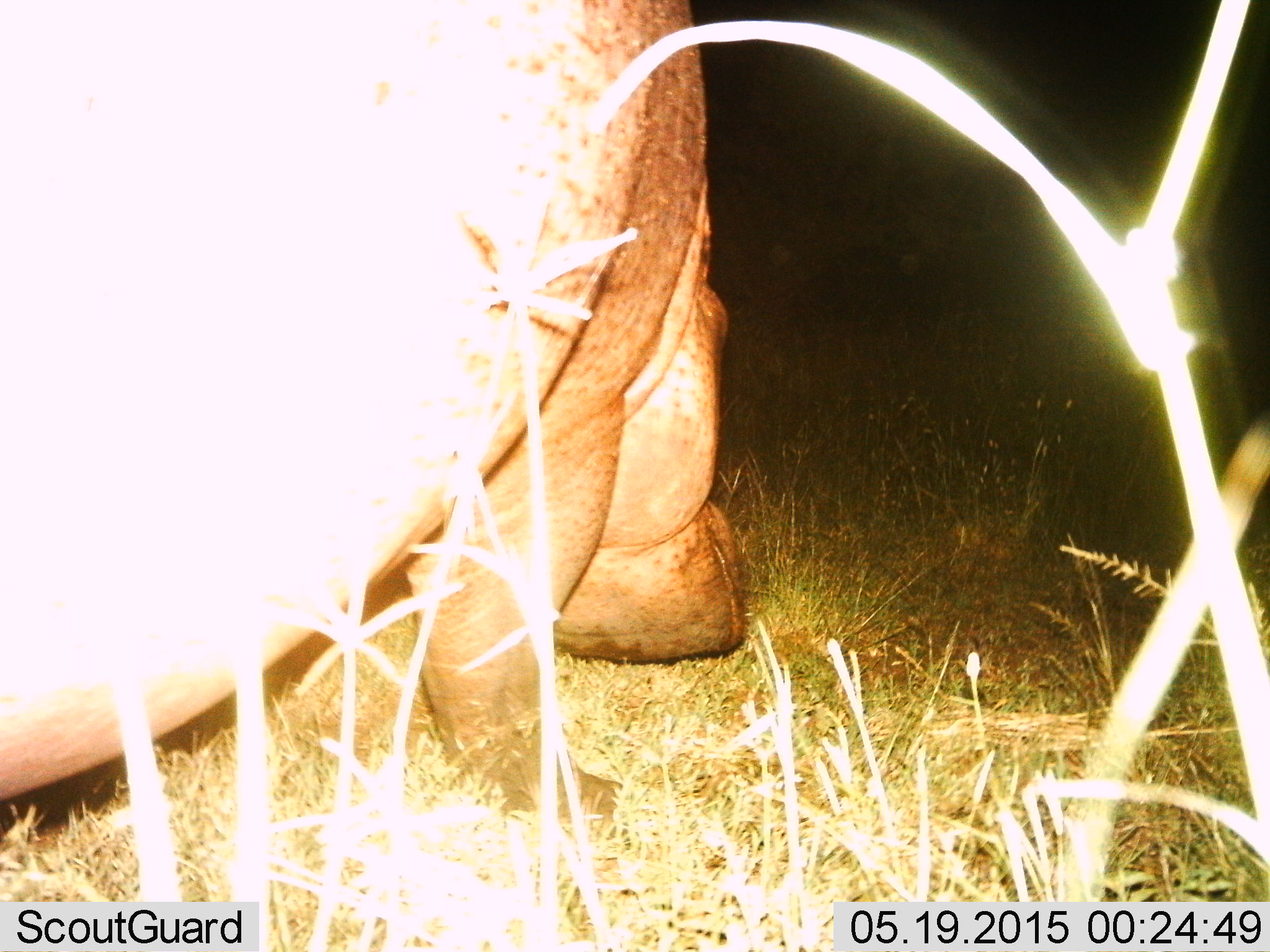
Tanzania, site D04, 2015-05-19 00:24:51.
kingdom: Animalia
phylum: Chordata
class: Mammalia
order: Artiodactyla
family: Hippopotamidae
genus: Hippopotamus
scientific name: Hippopotamus amphibius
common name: hippopotamus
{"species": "hippopotamus (Hippopotamus amphibius)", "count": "1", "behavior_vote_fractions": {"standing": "40%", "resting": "0%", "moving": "10%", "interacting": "0%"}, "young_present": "0%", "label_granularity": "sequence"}